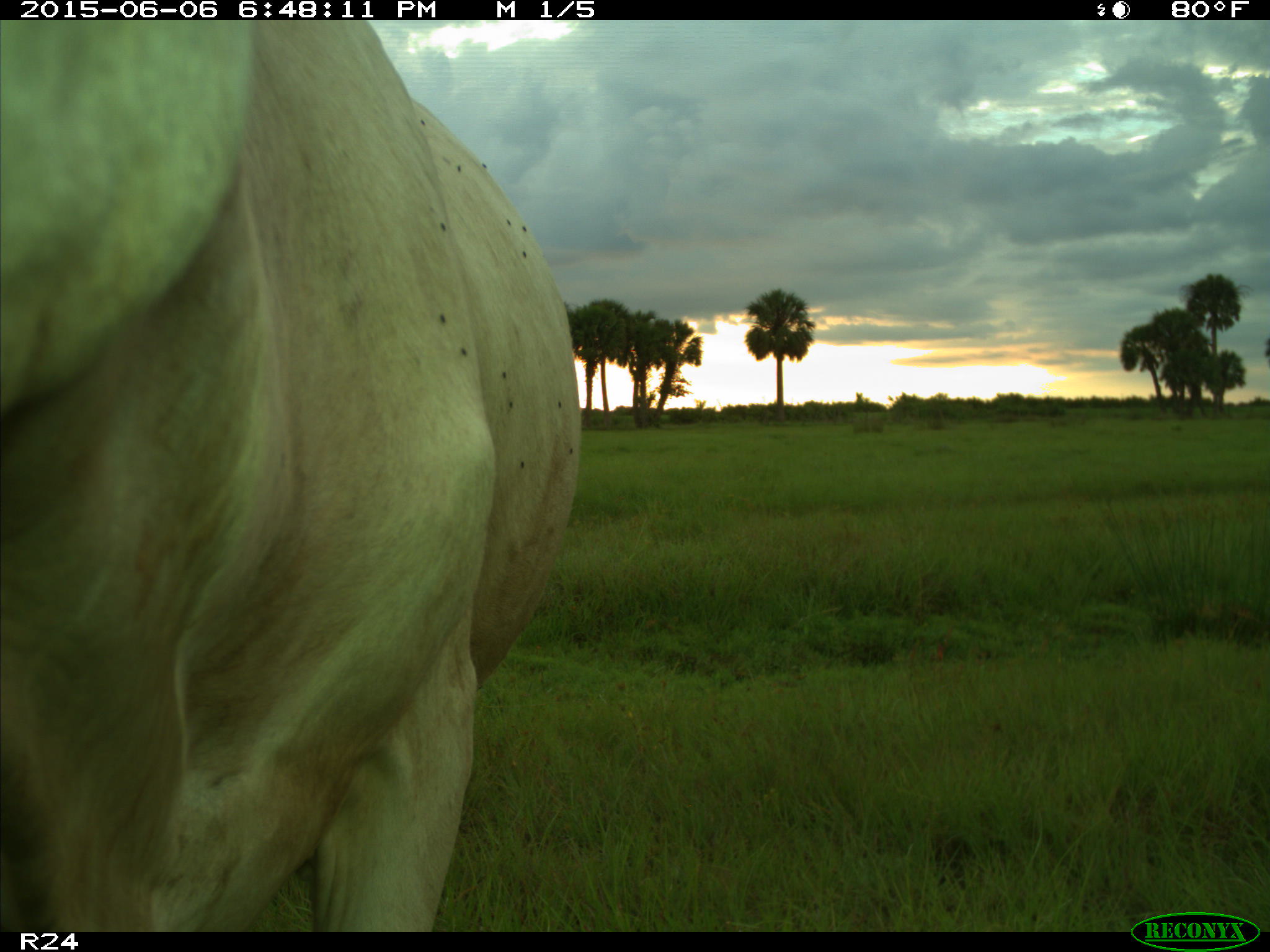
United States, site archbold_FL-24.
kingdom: Animalia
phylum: Chordata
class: Mammalia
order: Artiodactyla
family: Bovidae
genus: Bos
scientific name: Bos taurus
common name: domestic cow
Bos taurus (domestic cow).